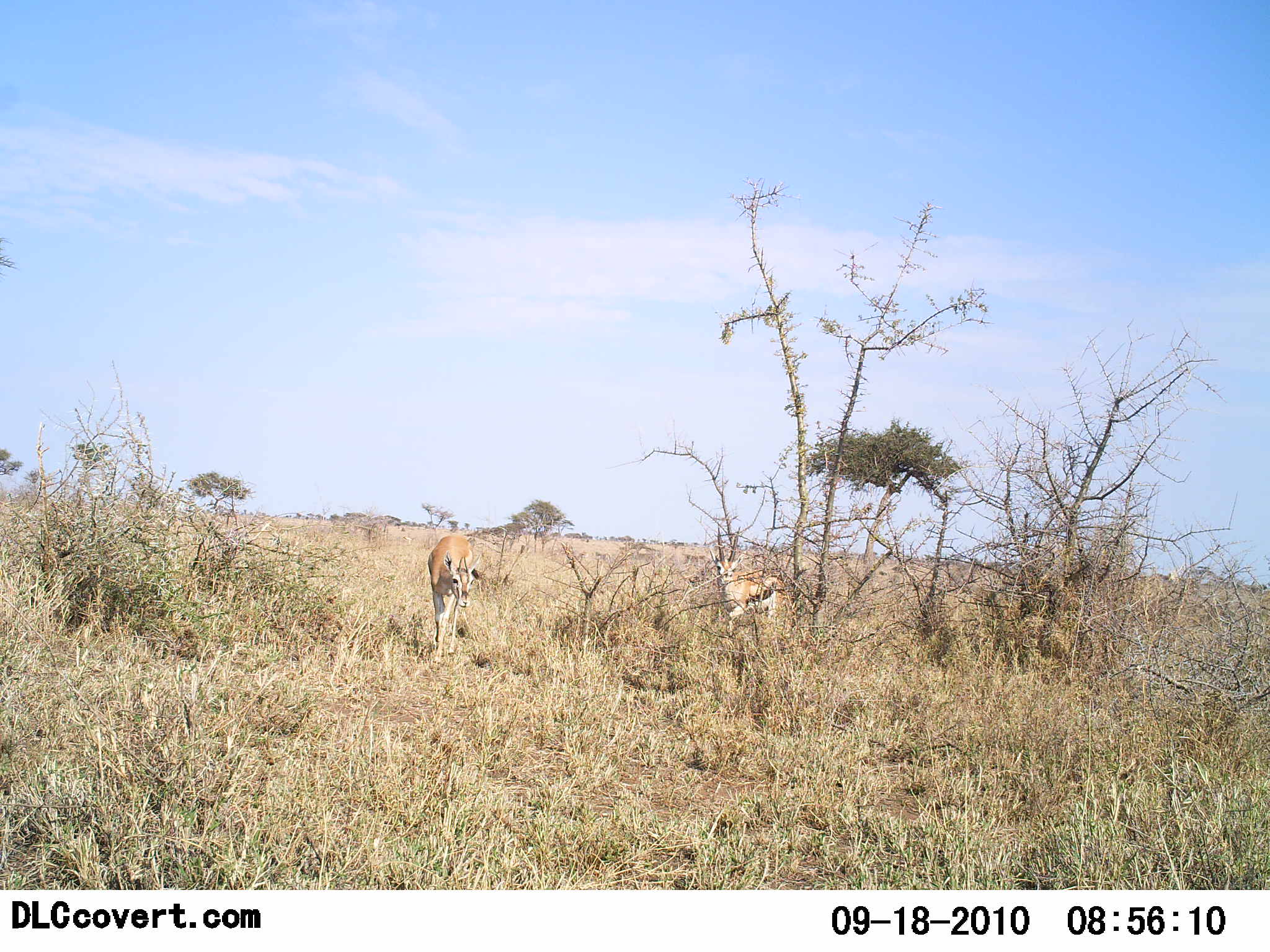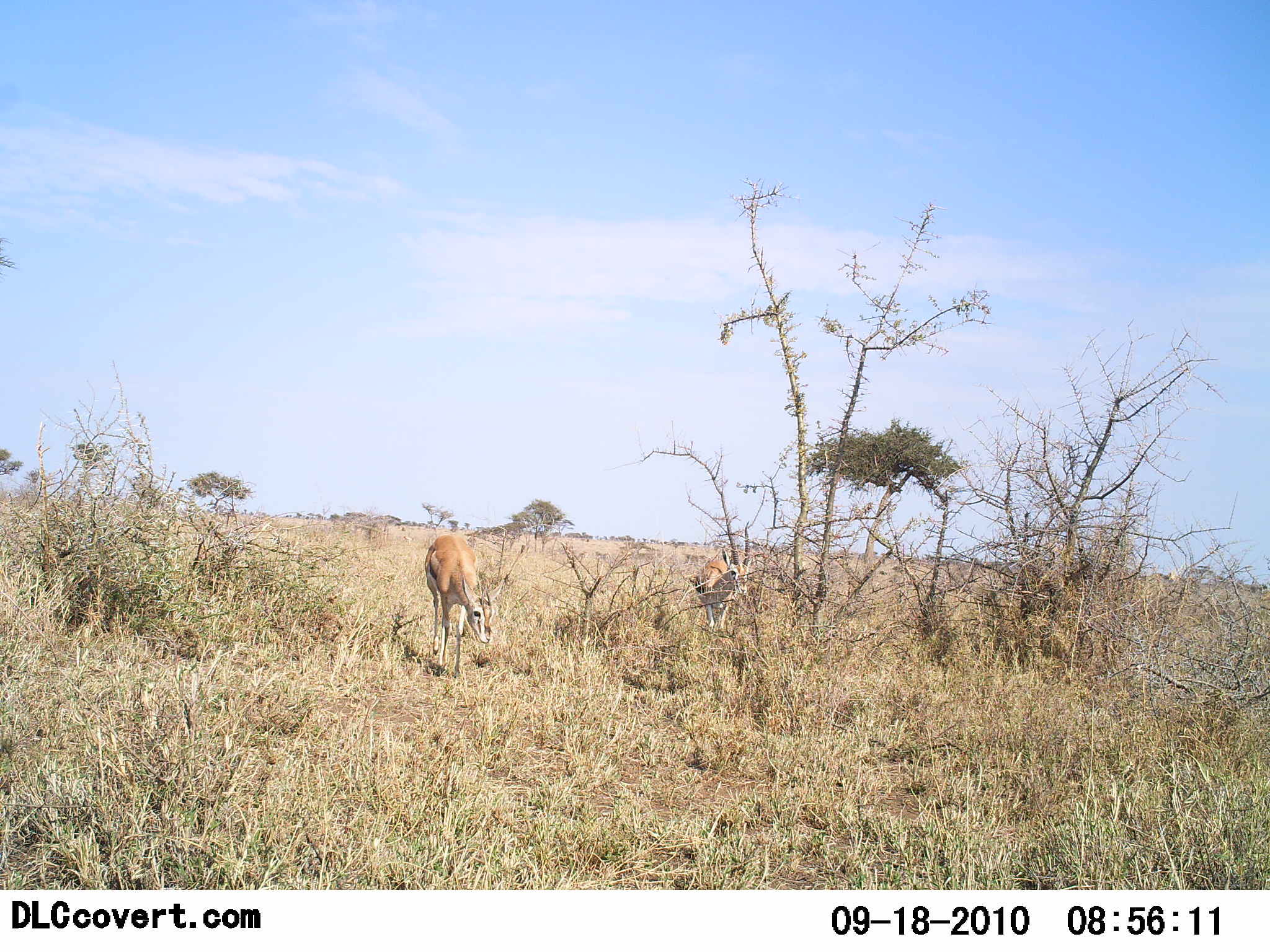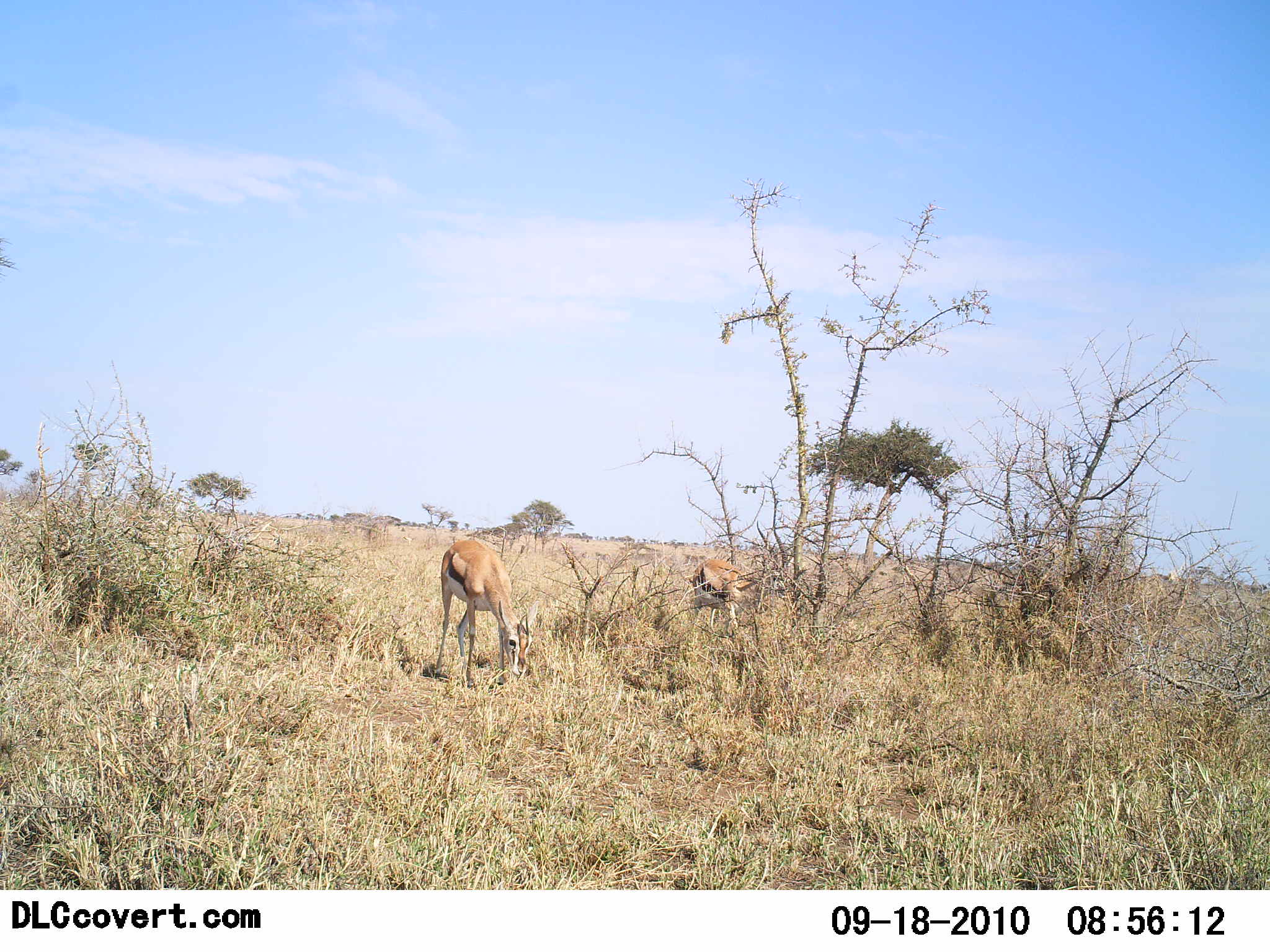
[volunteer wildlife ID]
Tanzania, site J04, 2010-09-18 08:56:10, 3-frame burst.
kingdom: Animalia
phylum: Chordata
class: Mammalia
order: Artiodactyla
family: Bovidae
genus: Eudorcas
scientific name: Eudorcas thomsonii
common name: thomson's gazelle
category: gazellethomsons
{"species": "gazellethomsons (thomson's gazelle) (Eudorcas thomsonii)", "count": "2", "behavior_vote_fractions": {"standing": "10%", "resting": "0%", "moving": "80%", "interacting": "0%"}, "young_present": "0%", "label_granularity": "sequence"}